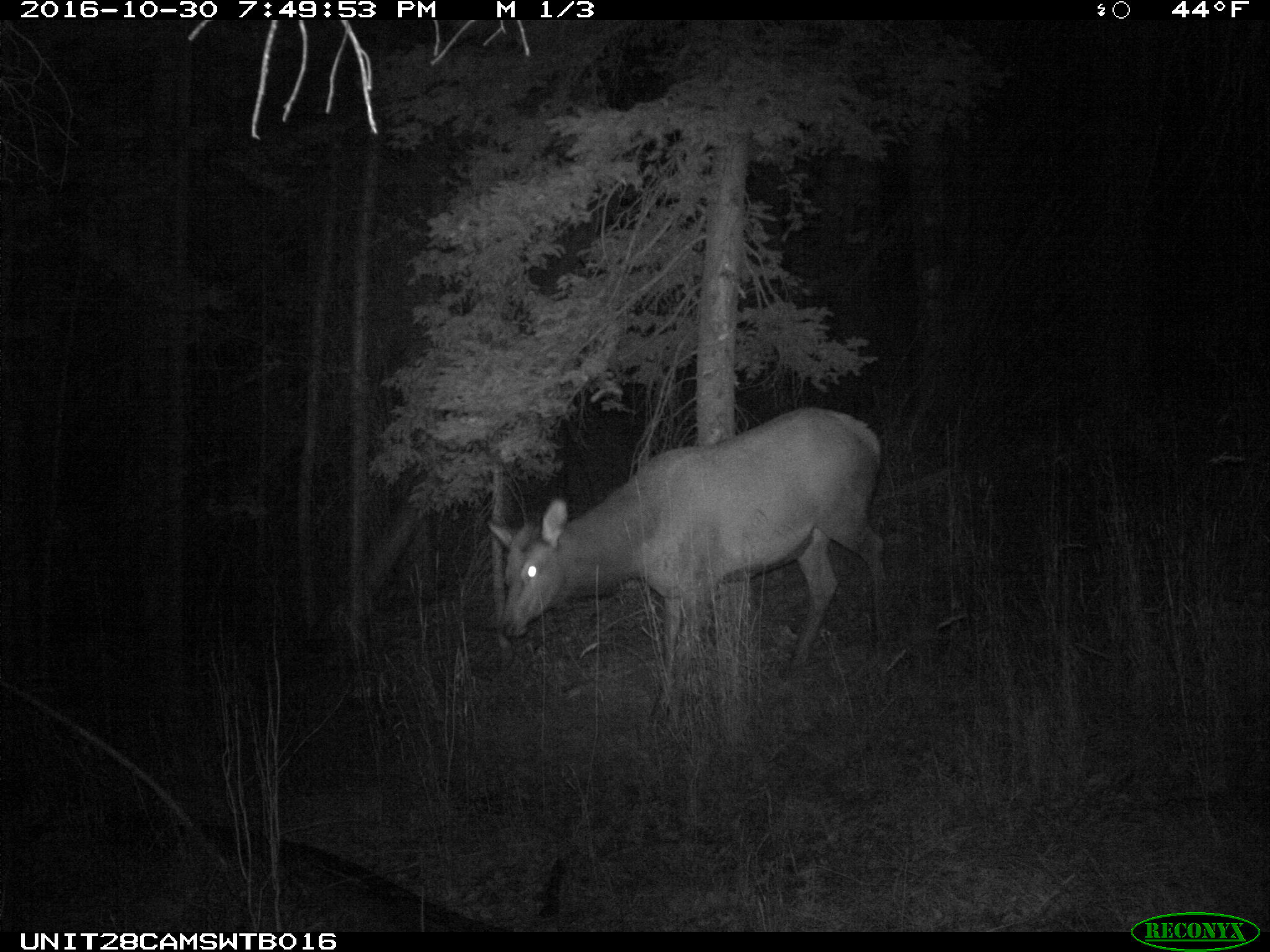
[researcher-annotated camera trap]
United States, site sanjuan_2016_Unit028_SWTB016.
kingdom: Animalia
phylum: Chordata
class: Mammalia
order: Artiodactyla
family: Cervidae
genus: Cervus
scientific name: Cervus elaphus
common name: red deer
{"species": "Cervus elaphus (red deer)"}